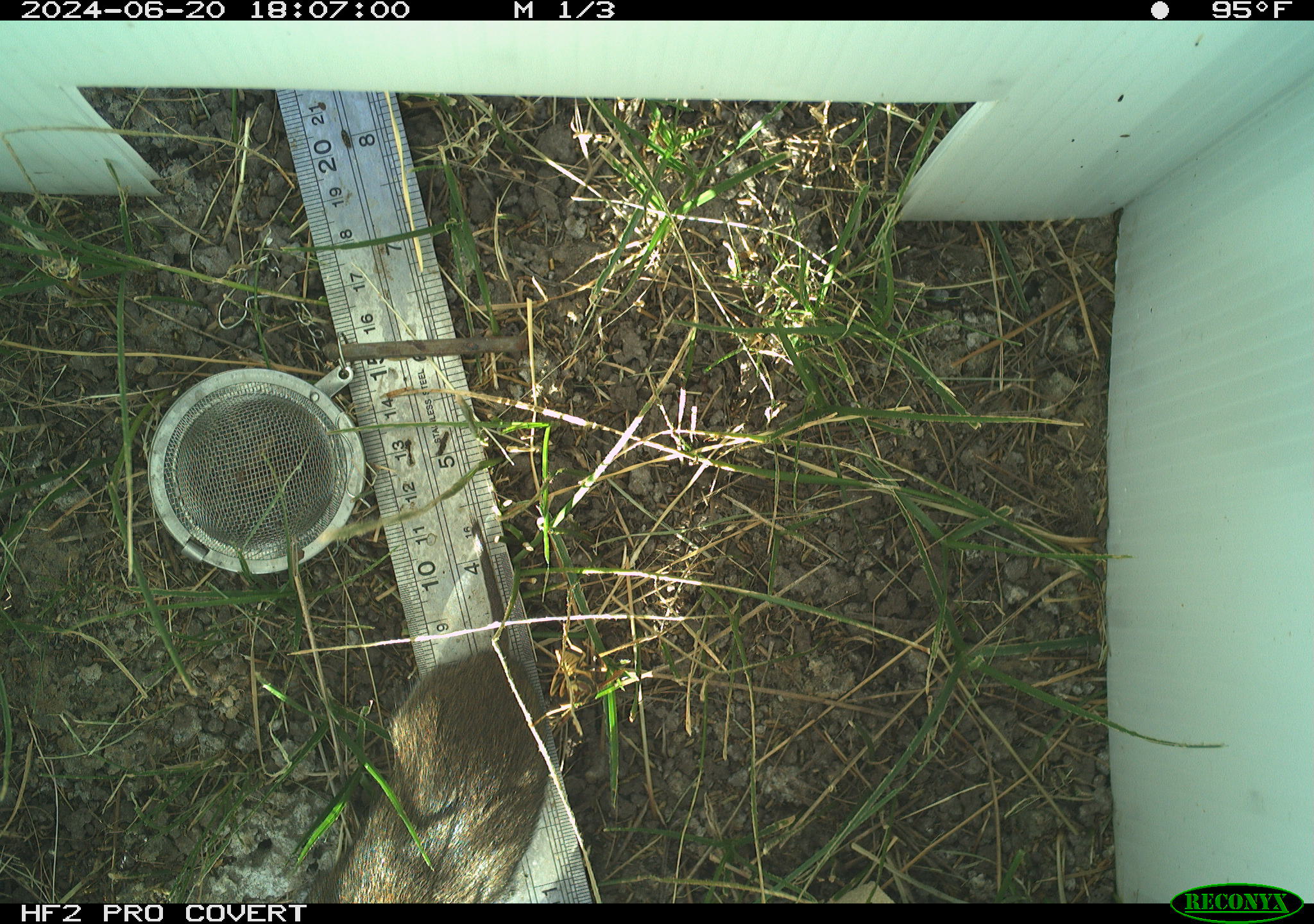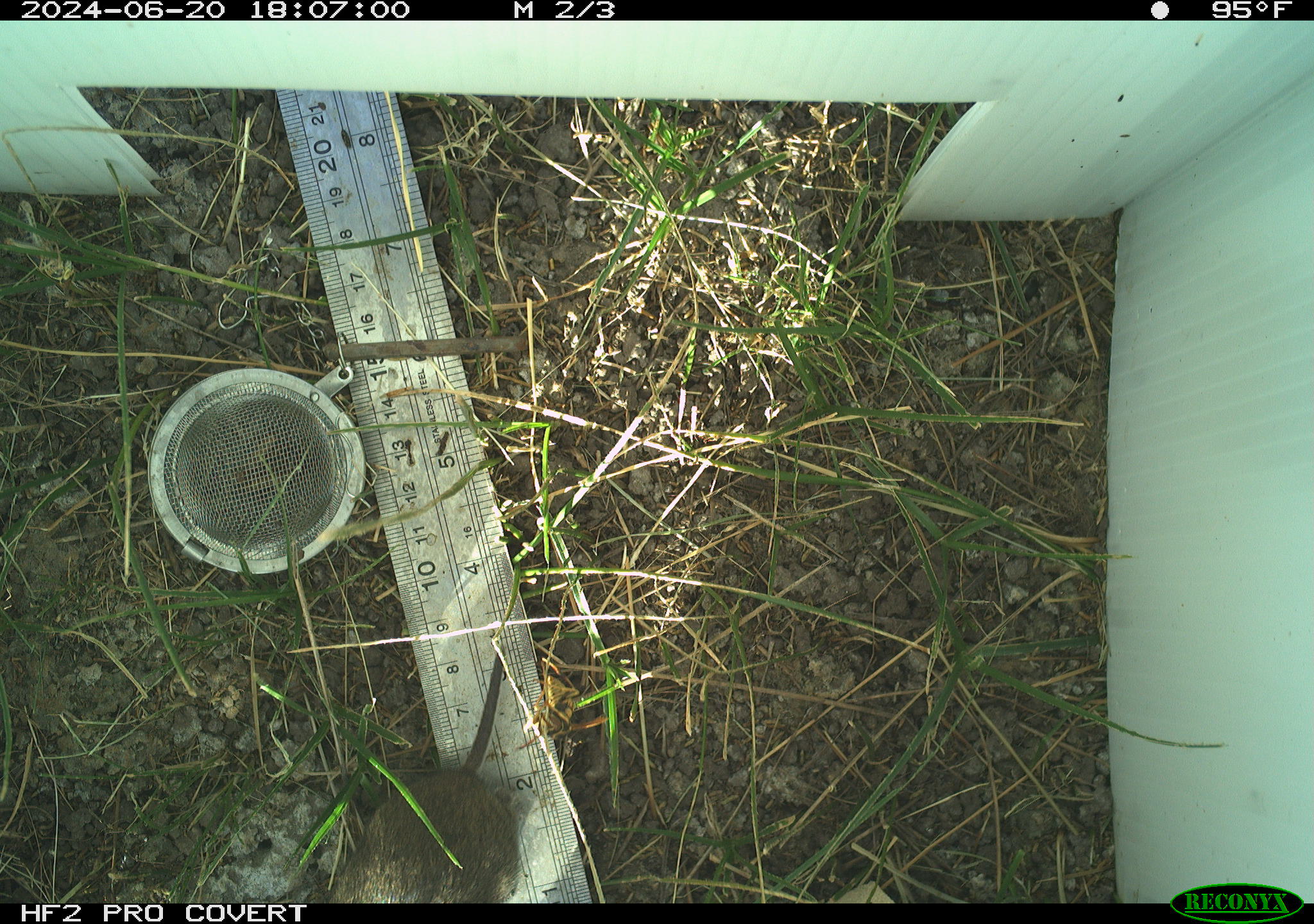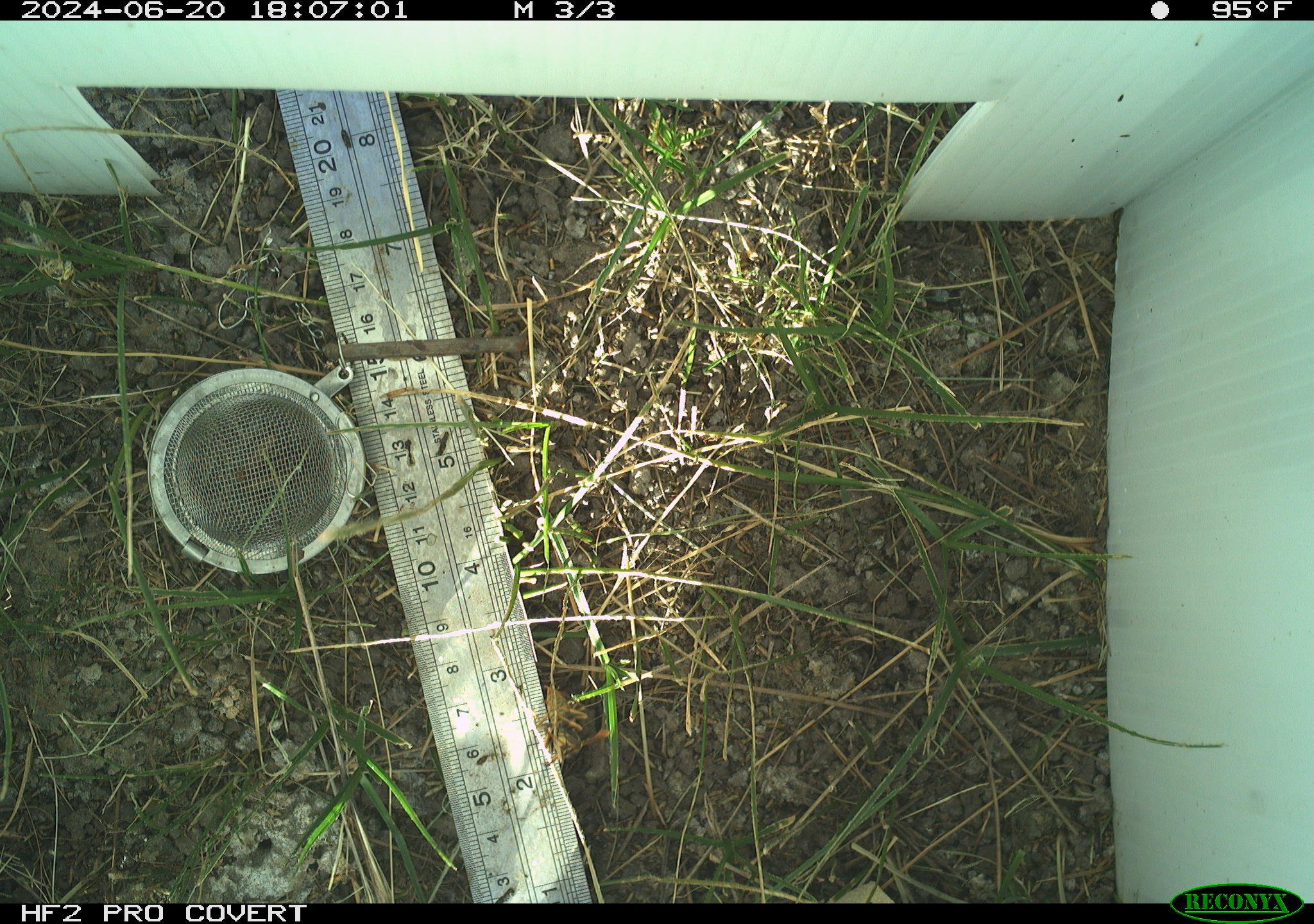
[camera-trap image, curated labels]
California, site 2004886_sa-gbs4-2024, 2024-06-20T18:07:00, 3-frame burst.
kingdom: Animalia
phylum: Chordata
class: Mammalia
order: Rodentia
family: Cricetidae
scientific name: Arvicolinae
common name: voles, lemmings, and muskrats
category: arvicolinae subfamily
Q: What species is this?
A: Arvicolinae subfamily (voles, lemmings, and muskrats) (Arvicolinae).